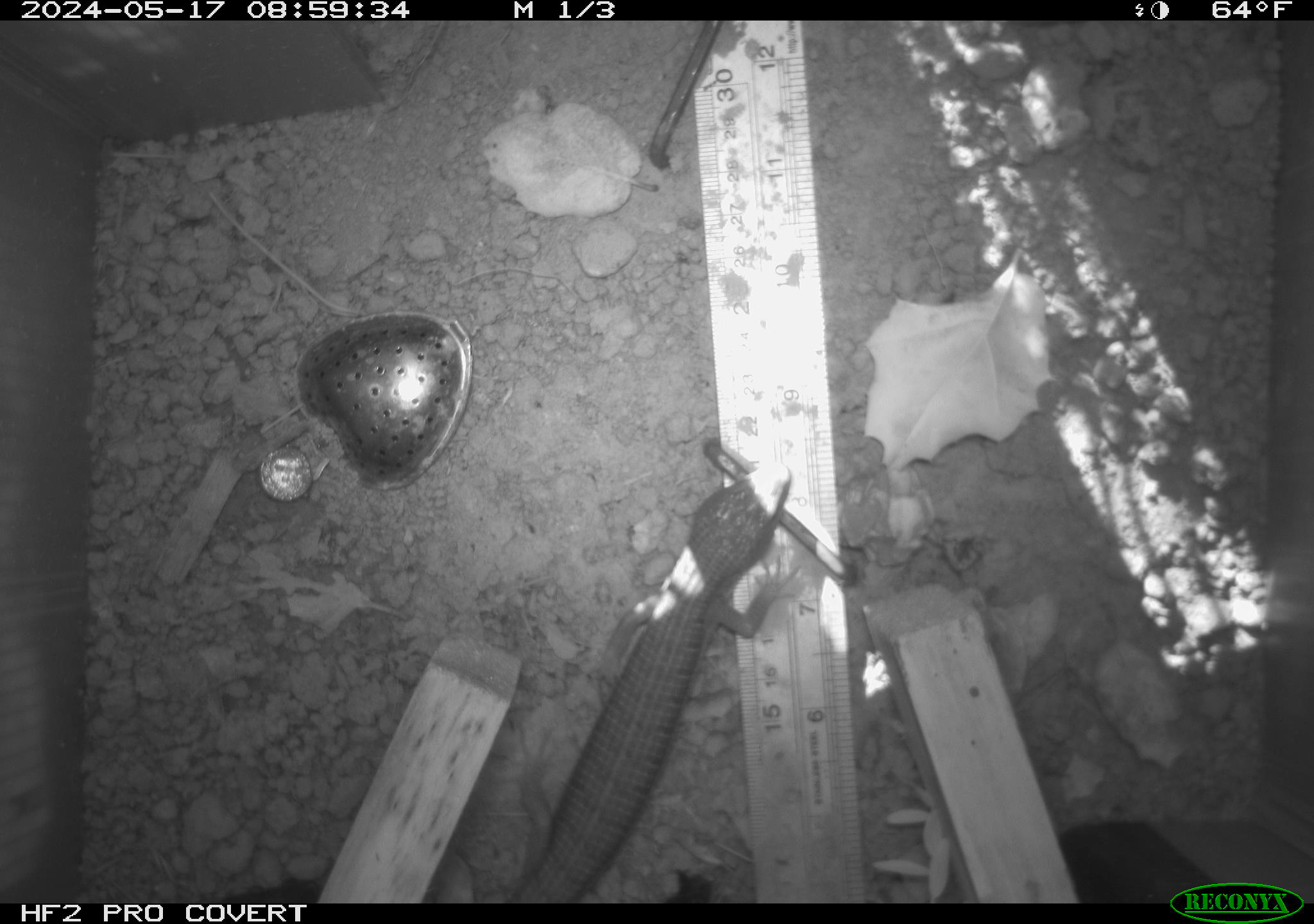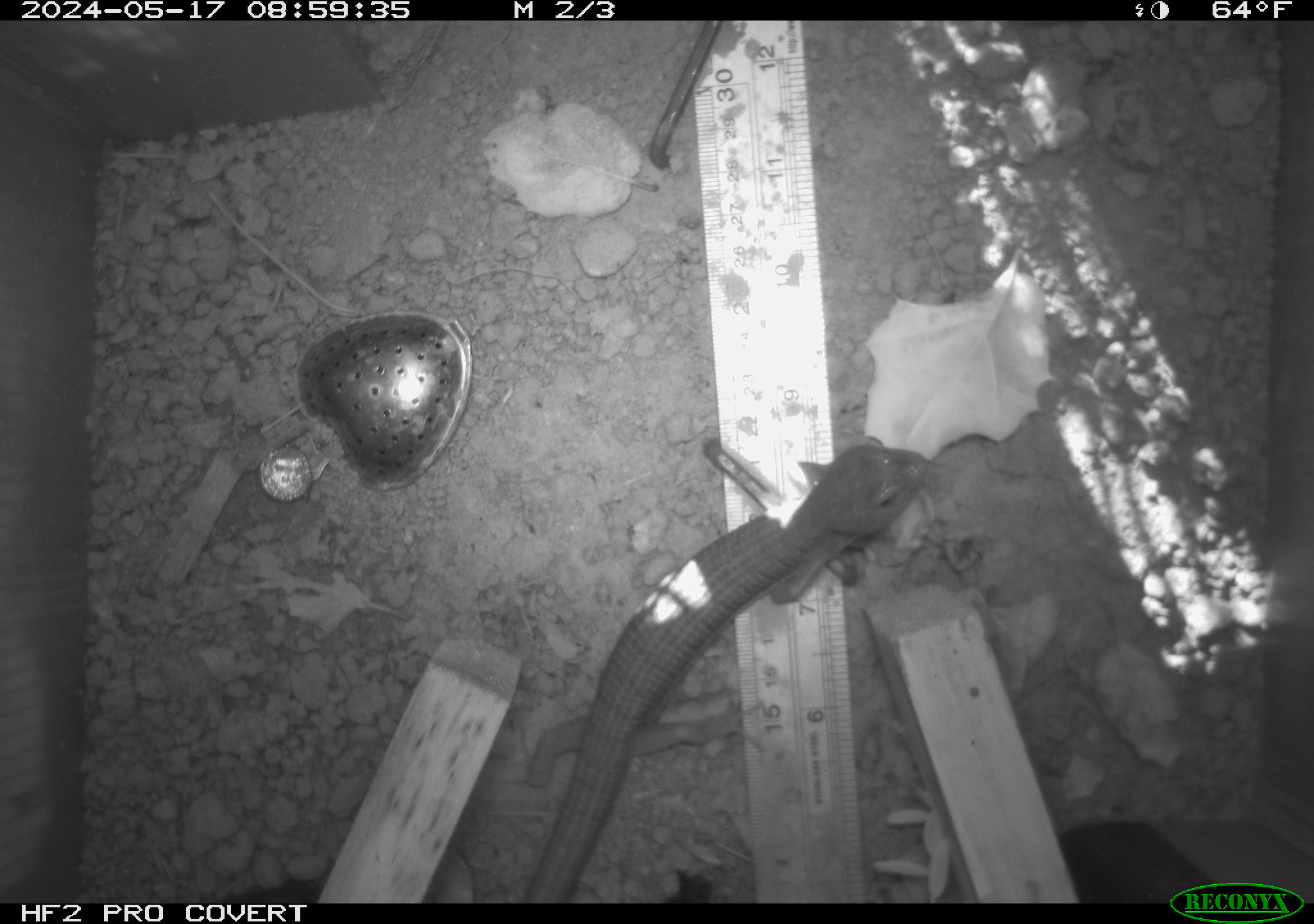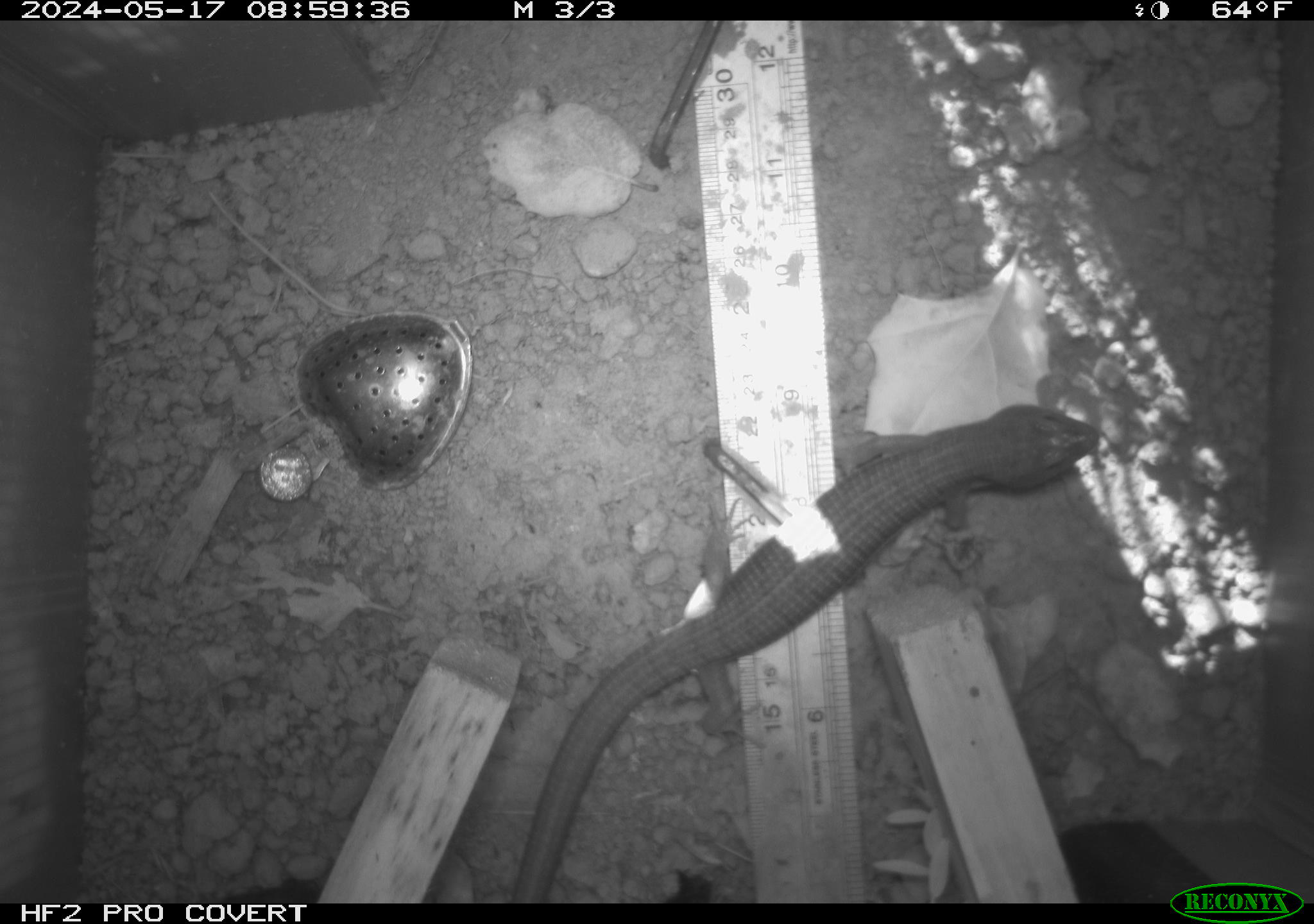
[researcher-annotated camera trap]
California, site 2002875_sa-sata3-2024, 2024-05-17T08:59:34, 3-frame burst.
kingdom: Animalia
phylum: Chordata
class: Reptilia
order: Squamata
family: Anguidae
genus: Elgaria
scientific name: Elgaria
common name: alligator lizards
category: elgaria species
Elgaria species (alligator lizards) (Elgaria).